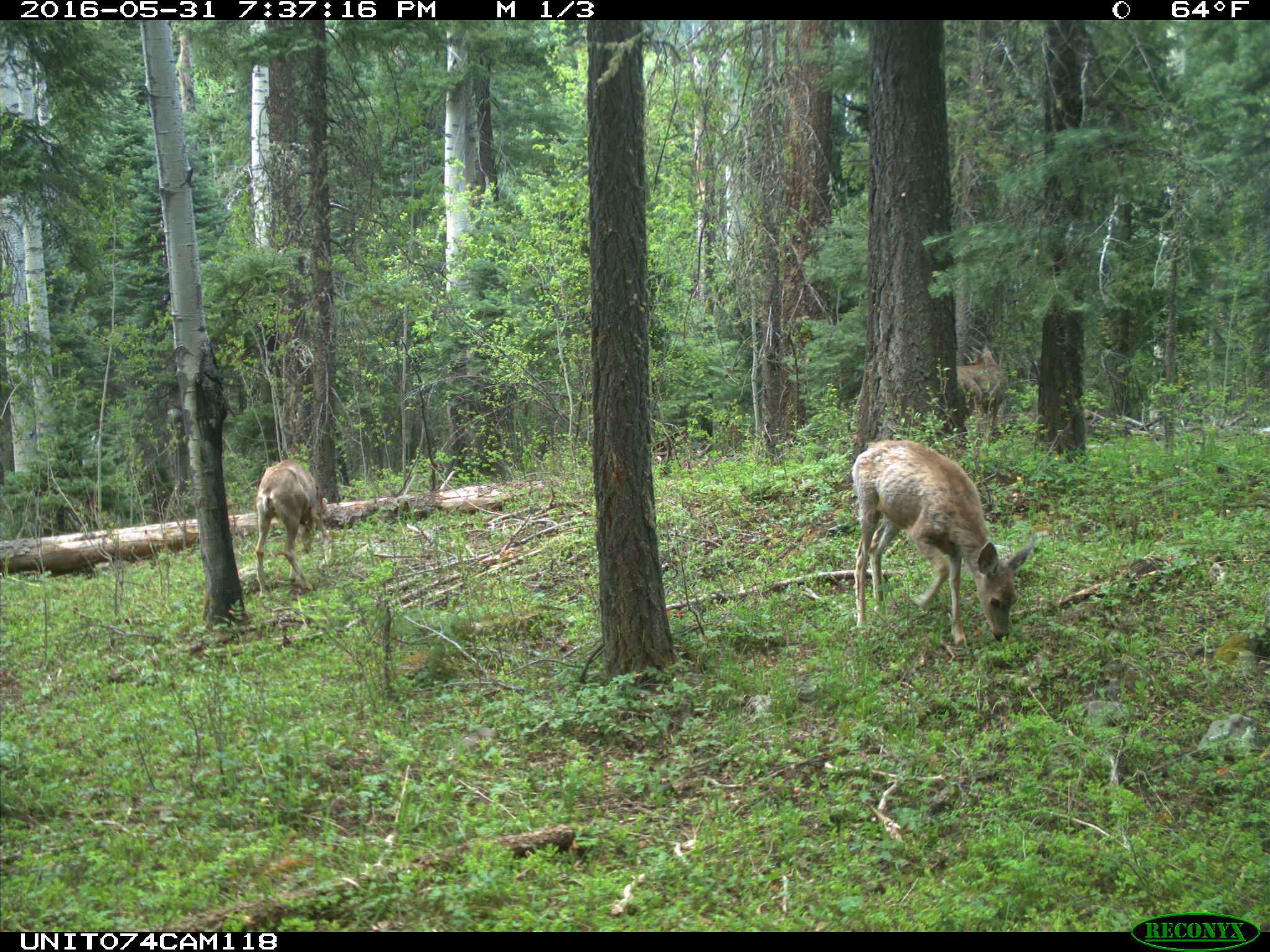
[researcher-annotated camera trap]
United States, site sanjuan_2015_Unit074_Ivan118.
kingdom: Animalia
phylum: Chordata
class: Mammalia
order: Artiodactyla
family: Cervidae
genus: Odocoileus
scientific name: Odocoileus hemionus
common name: mule deer